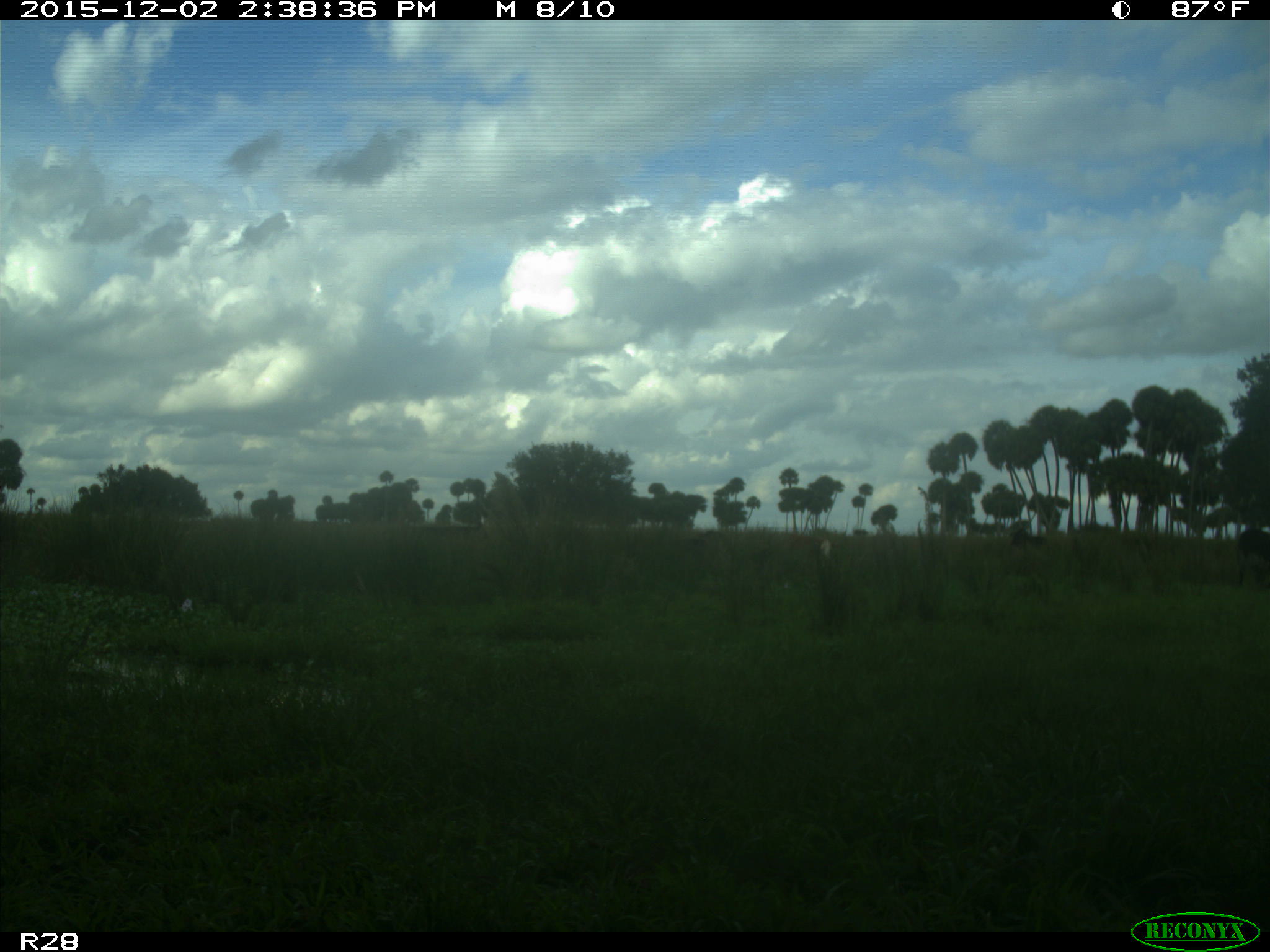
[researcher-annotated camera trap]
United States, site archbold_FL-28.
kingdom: Animalia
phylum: Chordata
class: Mammalia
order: Artiodactyla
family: Bovidae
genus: Bos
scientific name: Bos taurus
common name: domestic cow